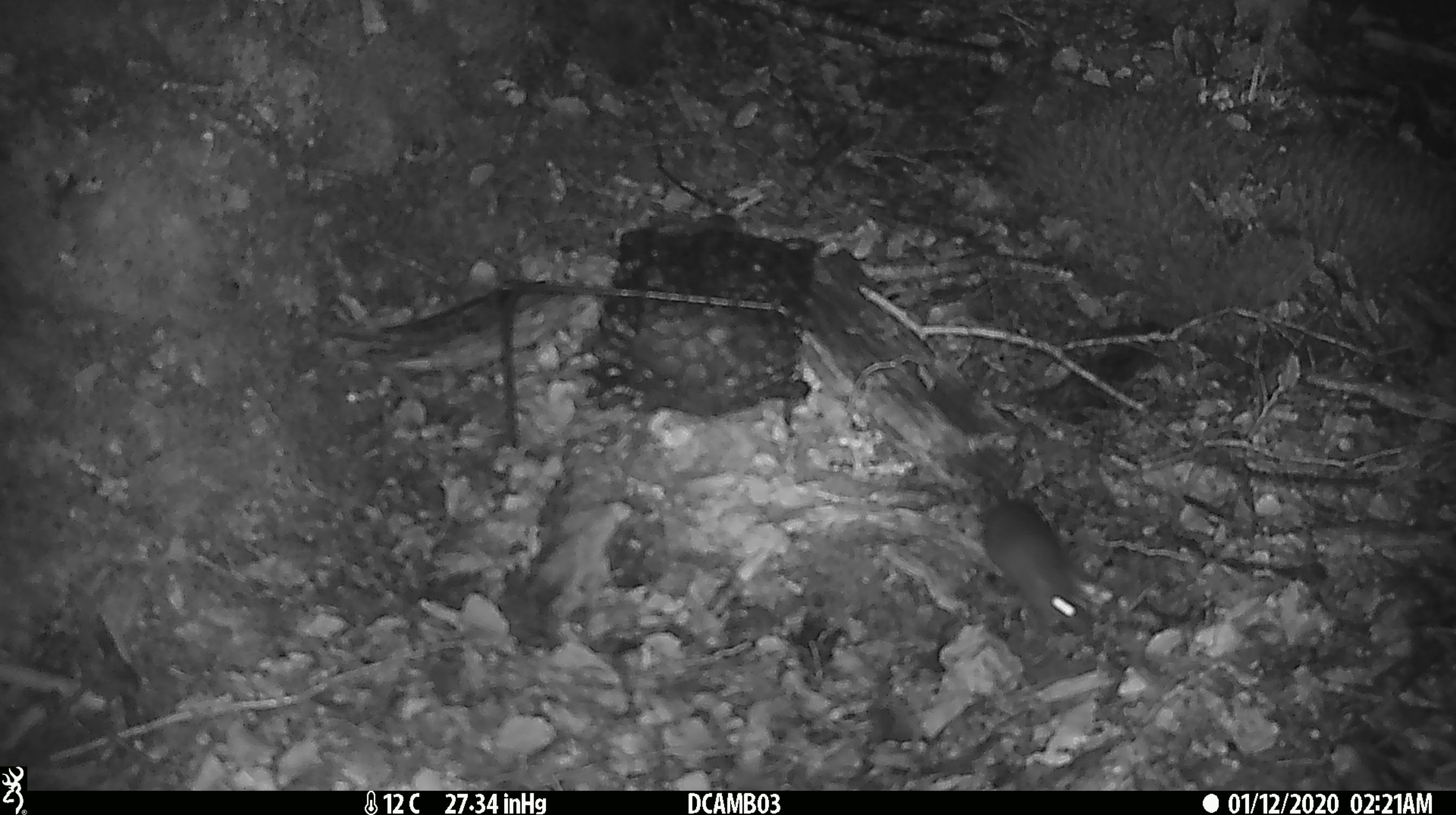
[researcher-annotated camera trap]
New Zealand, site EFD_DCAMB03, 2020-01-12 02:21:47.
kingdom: Animalia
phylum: Chordata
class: Mammalia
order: Rodentia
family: Muridae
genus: Mus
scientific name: Mus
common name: mouse